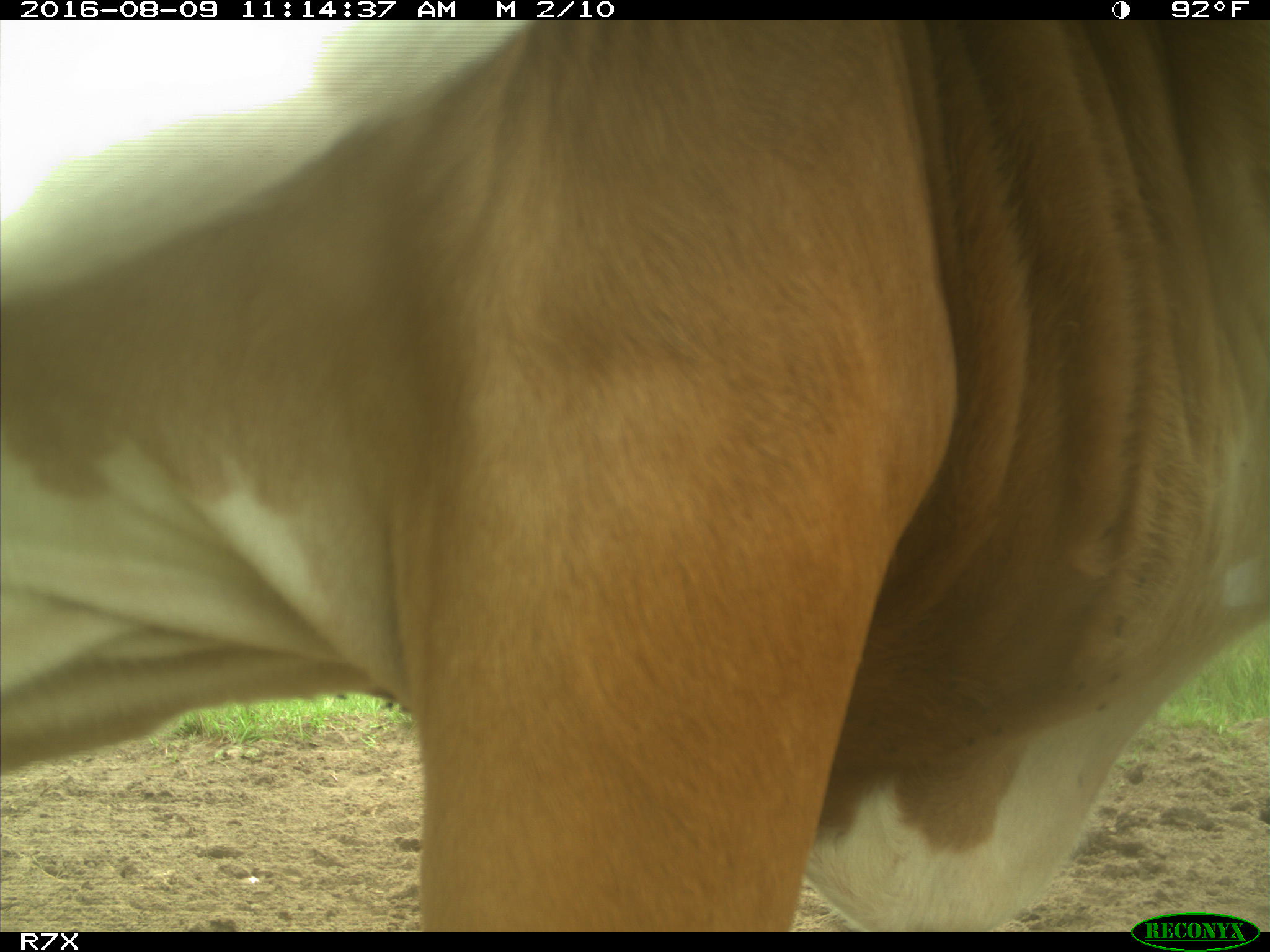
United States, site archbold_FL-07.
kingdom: Animalia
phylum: Chordata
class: Mammalia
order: Artiodactyla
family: Bovidae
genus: Bos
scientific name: Bos taurus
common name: domestic cow